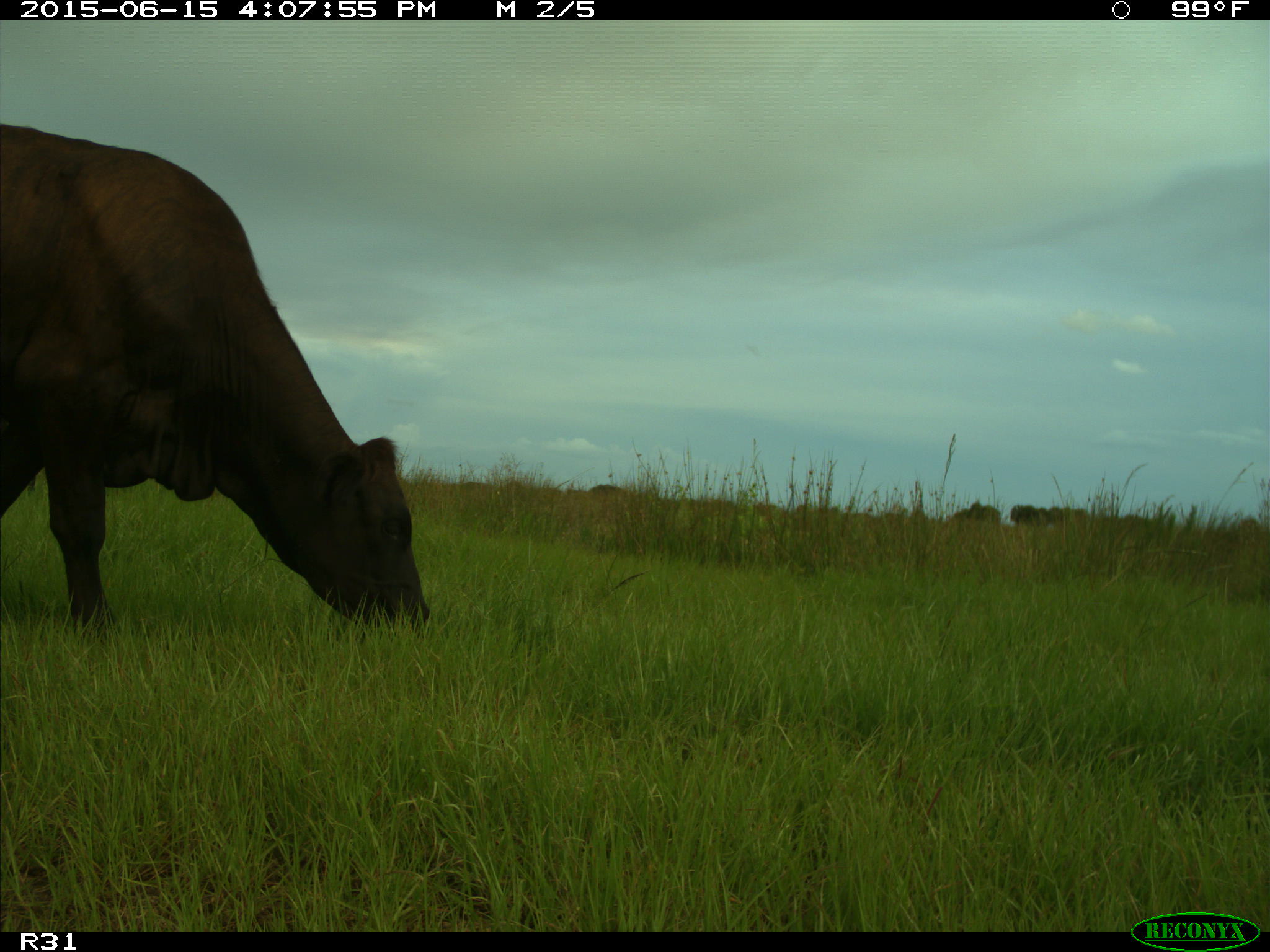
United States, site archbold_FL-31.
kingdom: Animalia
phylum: Chordata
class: Mammalia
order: Artiodactyla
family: Bovidae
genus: Bos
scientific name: Bos taurus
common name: domestic cow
Bos taurus (domestic cow).